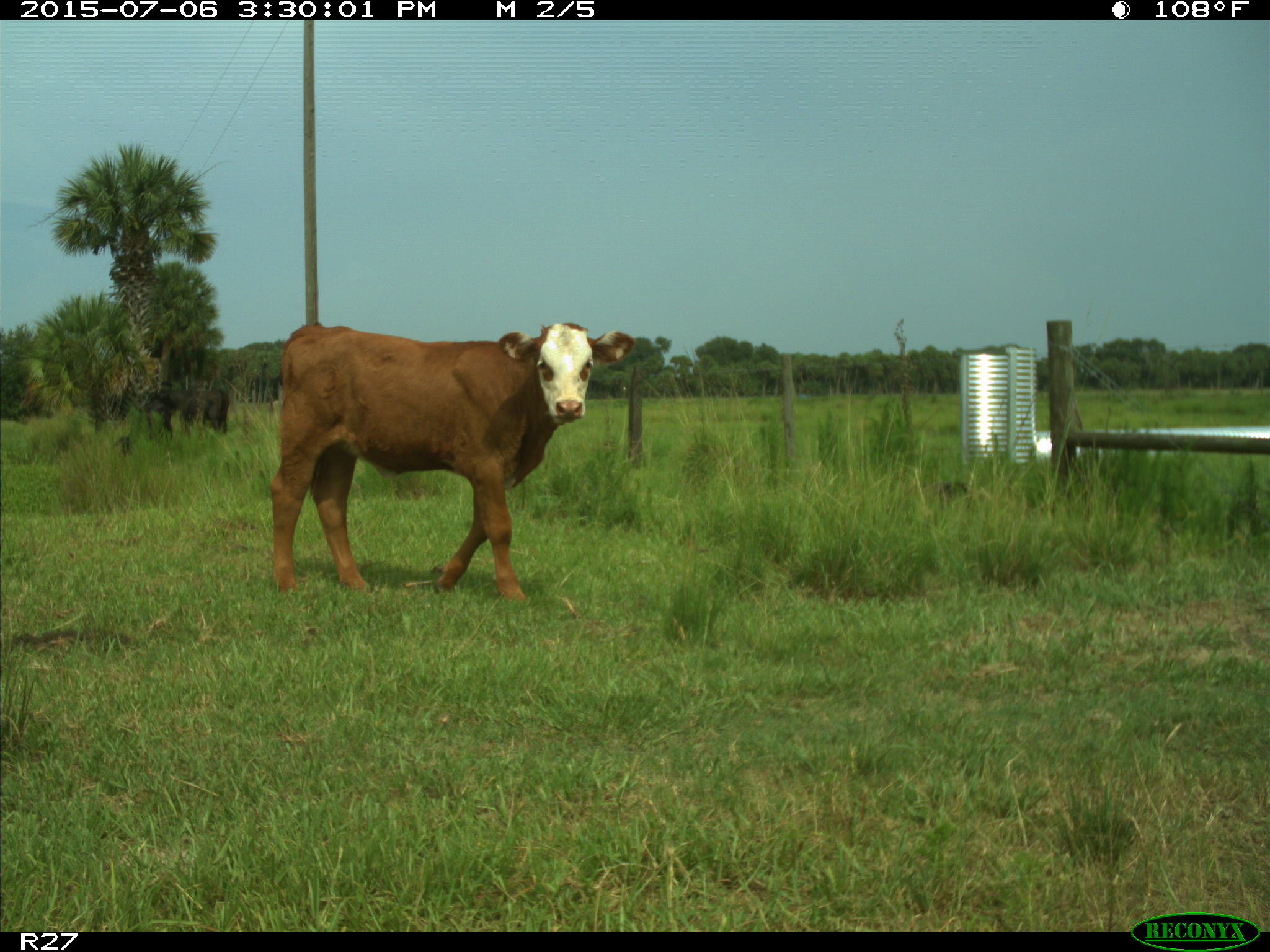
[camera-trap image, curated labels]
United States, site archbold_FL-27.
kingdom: Animalia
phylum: Chordata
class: Mammalia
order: Artiodactyla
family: Bovidae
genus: Bos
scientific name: Bos taurus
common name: domestic cow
Bos taurus (domestic cow).